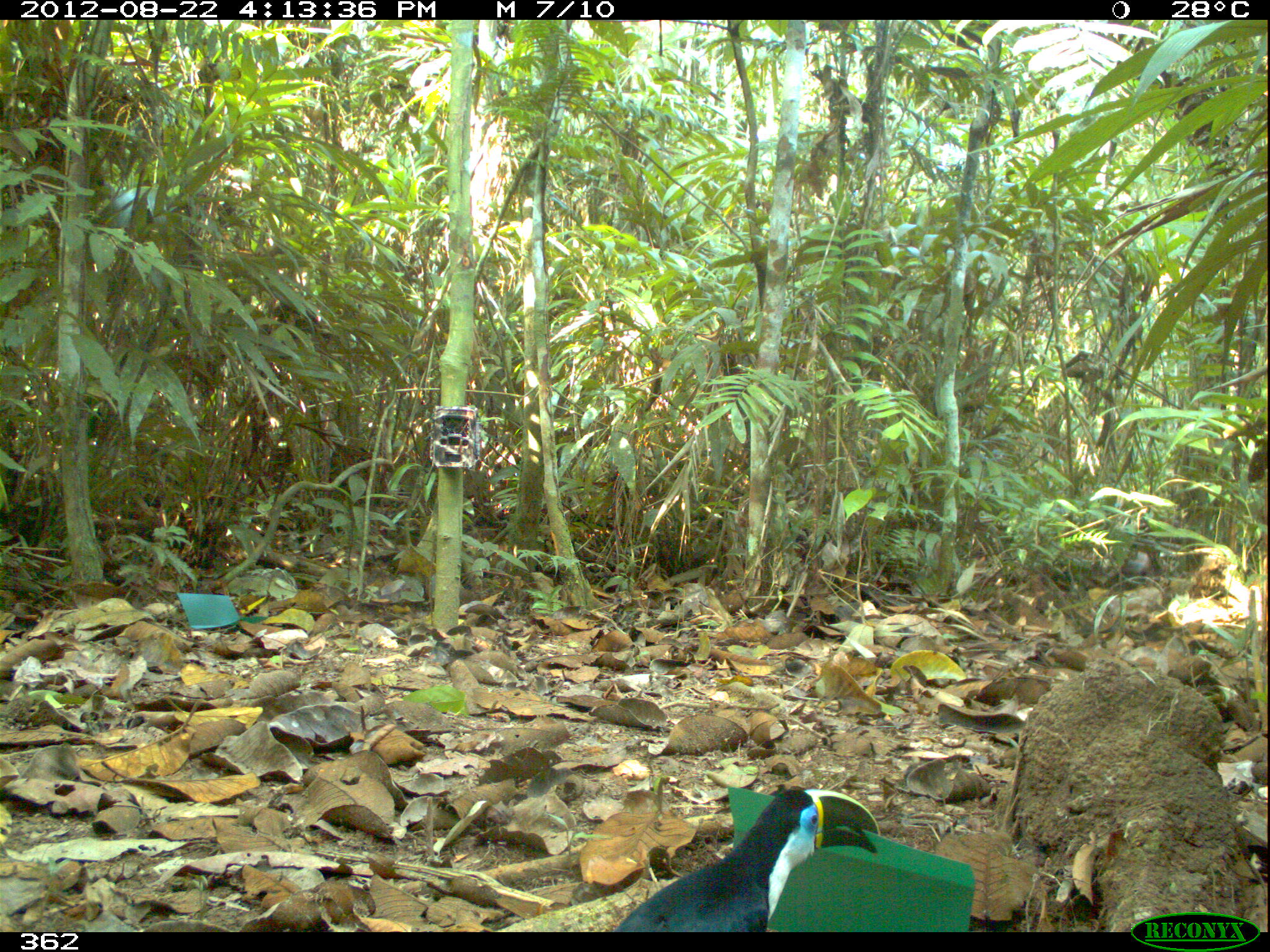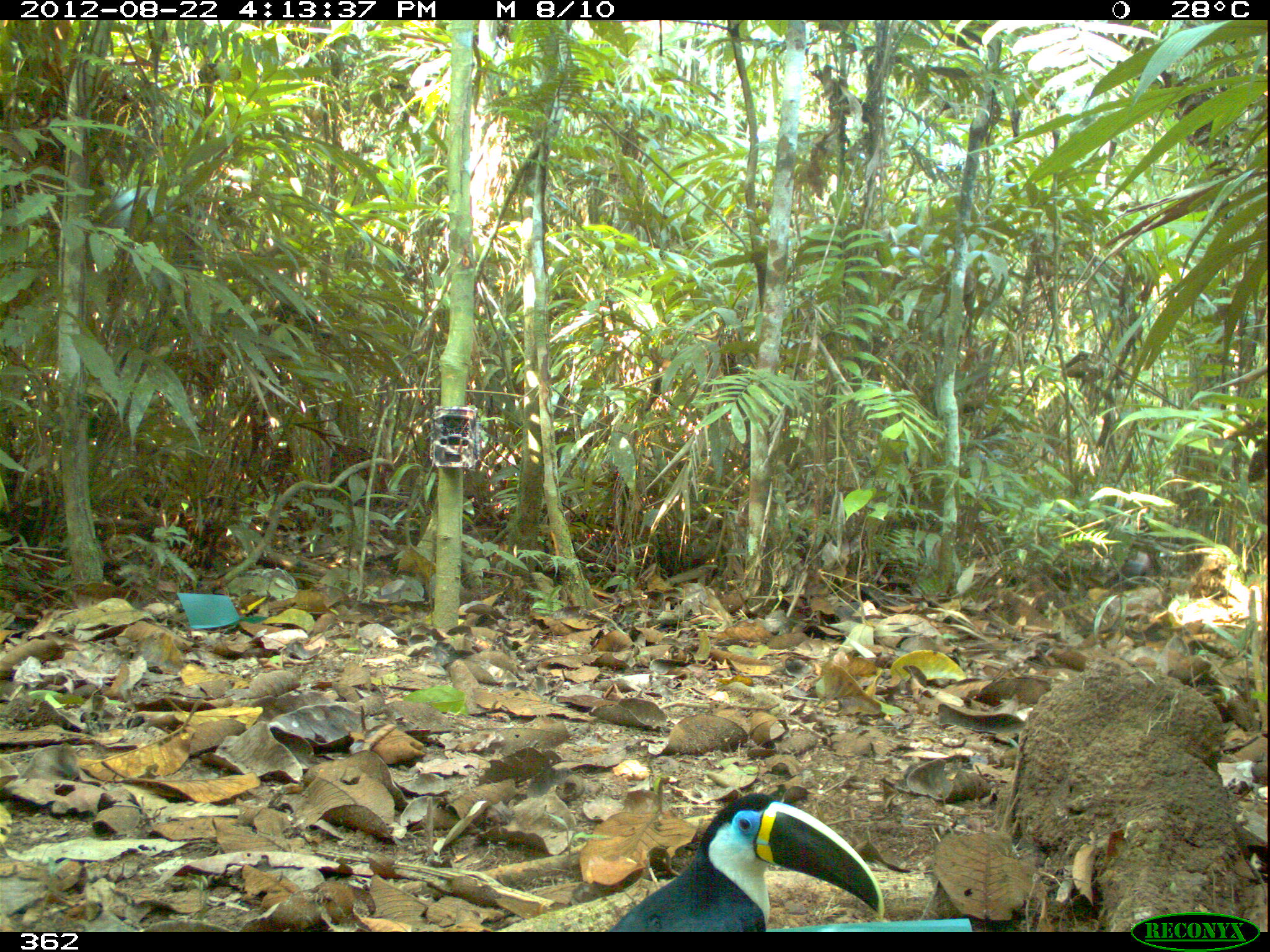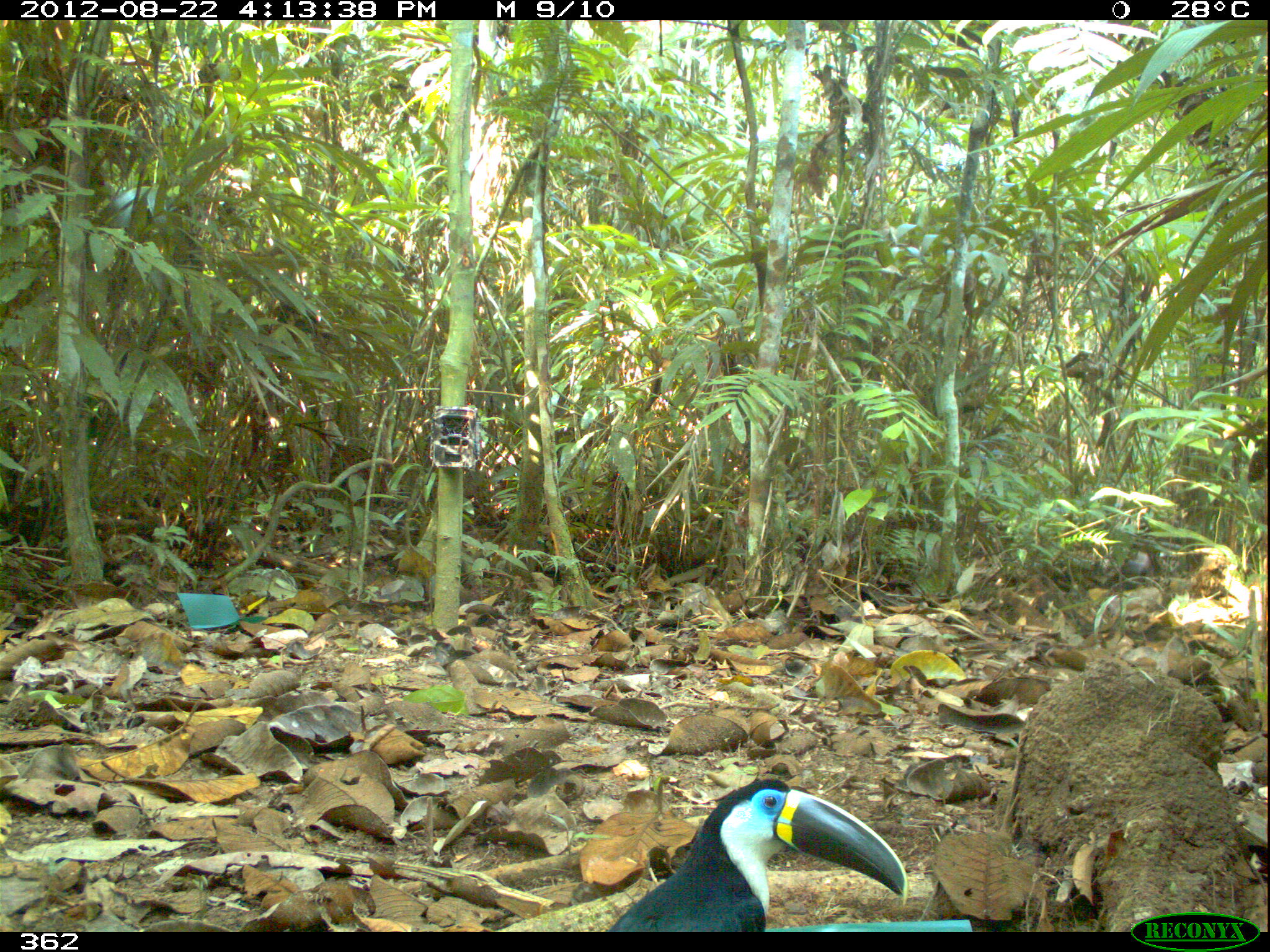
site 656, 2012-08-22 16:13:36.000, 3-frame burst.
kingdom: Animalia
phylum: Chordata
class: Aves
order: Piciformes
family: Ramphastidae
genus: Ramphastos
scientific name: Ramphastos tucanus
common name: white-throated toucan